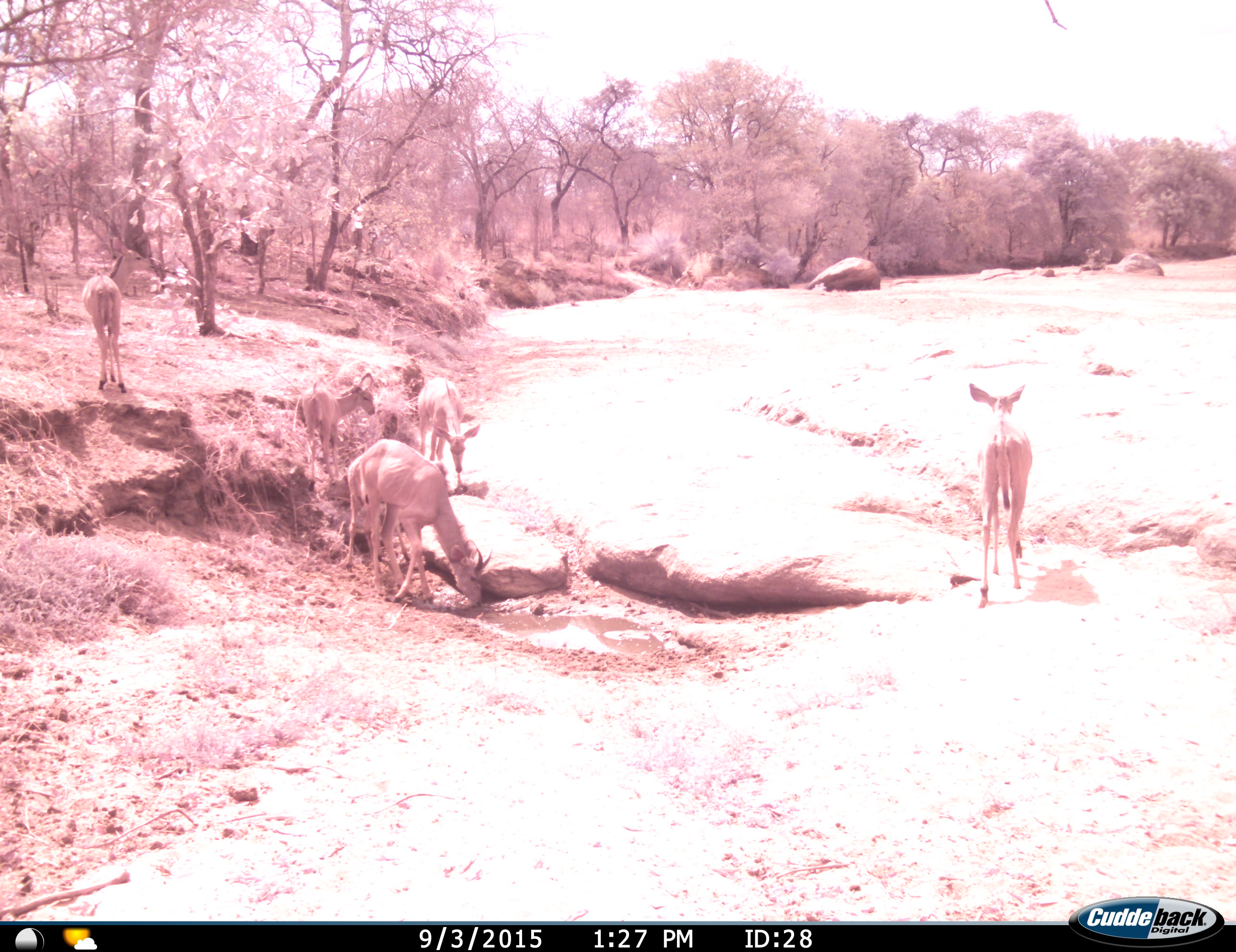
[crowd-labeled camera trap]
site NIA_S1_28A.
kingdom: Animalia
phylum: Chordata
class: Mammalia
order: Artiodactyla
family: Bovidae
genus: Tragelaphus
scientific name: Tragelaphus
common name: kudu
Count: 5.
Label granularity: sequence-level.